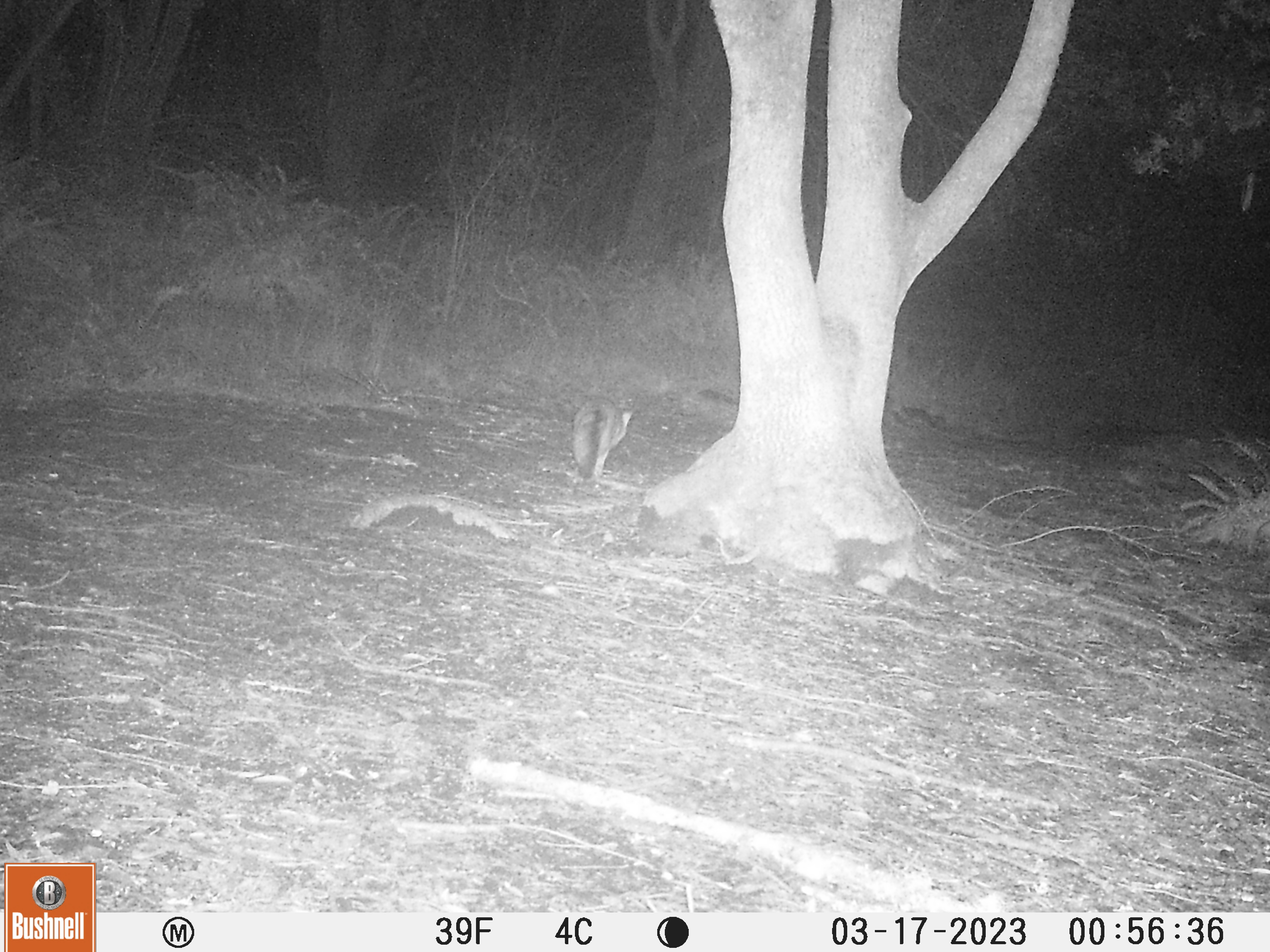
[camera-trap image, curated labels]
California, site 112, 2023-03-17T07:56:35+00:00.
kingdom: Animalia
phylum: Chordata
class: Mammalia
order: Carnivora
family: Canidae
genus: Urocyon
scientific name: Urocyon cinereoargenteus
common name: gray fox